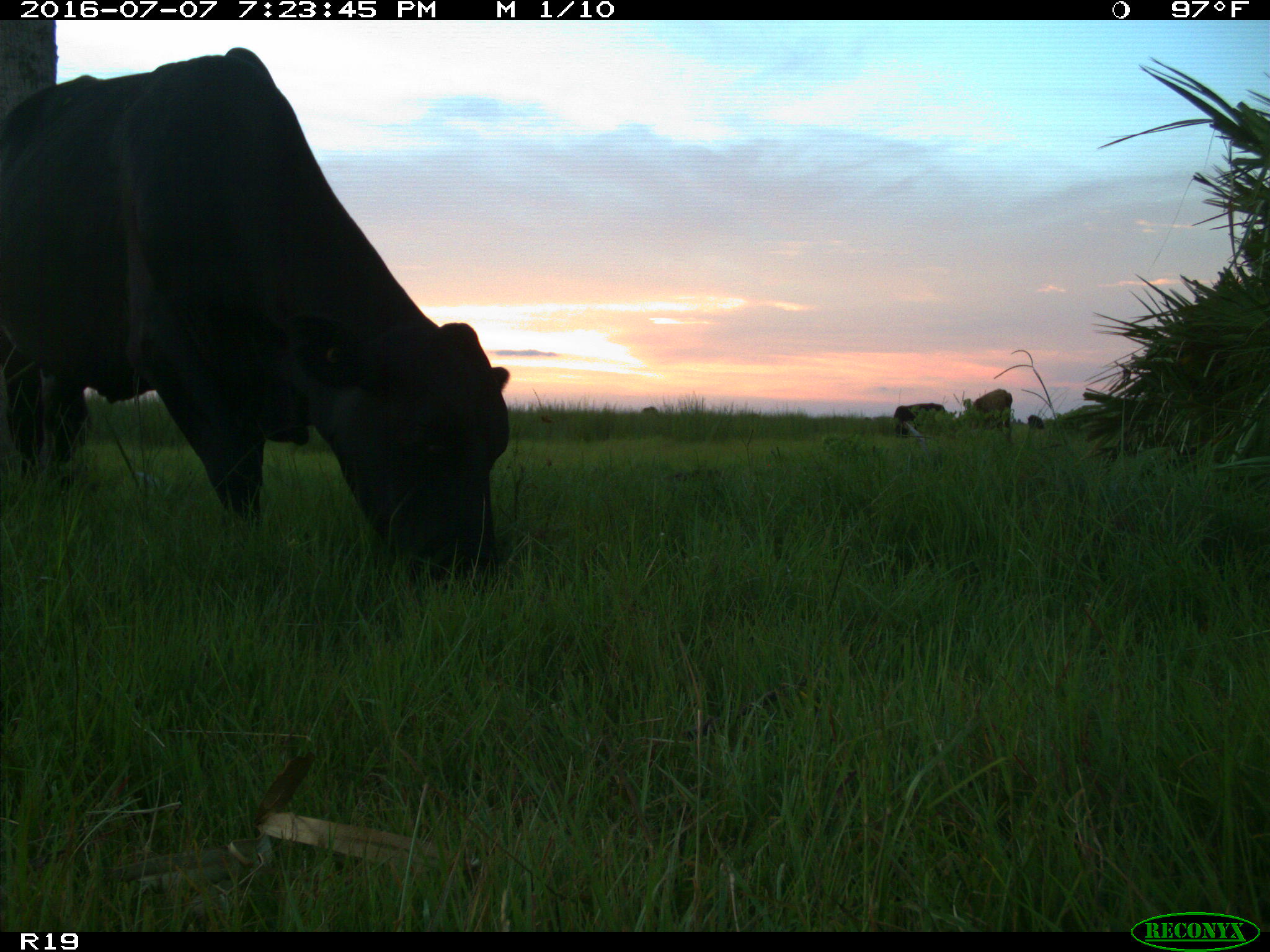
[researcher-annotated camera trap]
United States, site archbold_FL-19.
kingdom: Animalia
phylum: Chordata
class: Mammalia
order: Artiodactyla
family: Bovidae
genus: Bos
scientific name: Bos taurus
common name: domestic cow